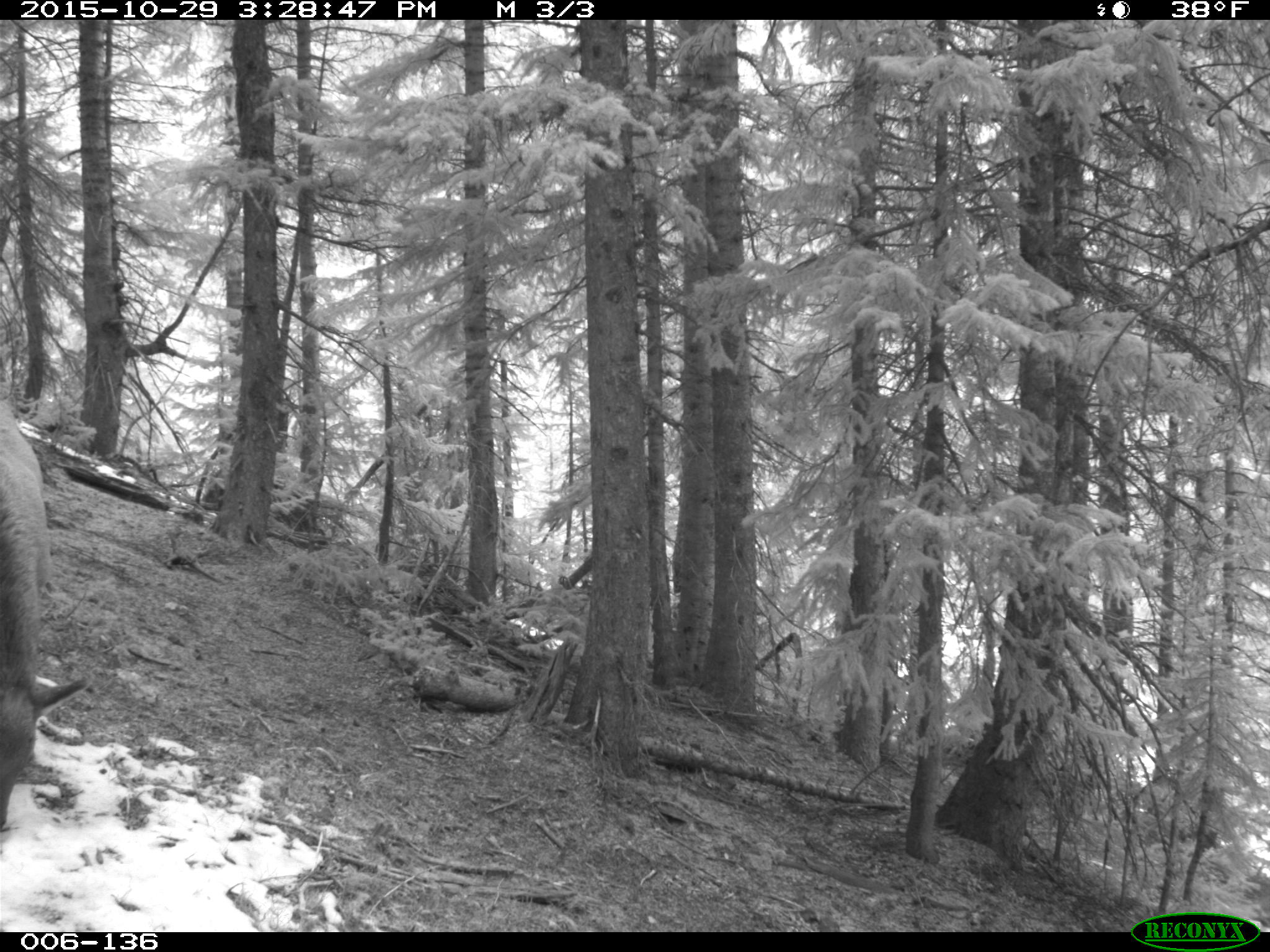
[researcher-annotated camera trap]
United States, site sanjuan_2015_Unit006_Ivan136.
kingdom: Animalia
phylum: Chordata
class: Mammalia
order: Artiodactyla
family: Cervidae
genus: Cervus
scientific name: Cervus elaphus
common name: red deer